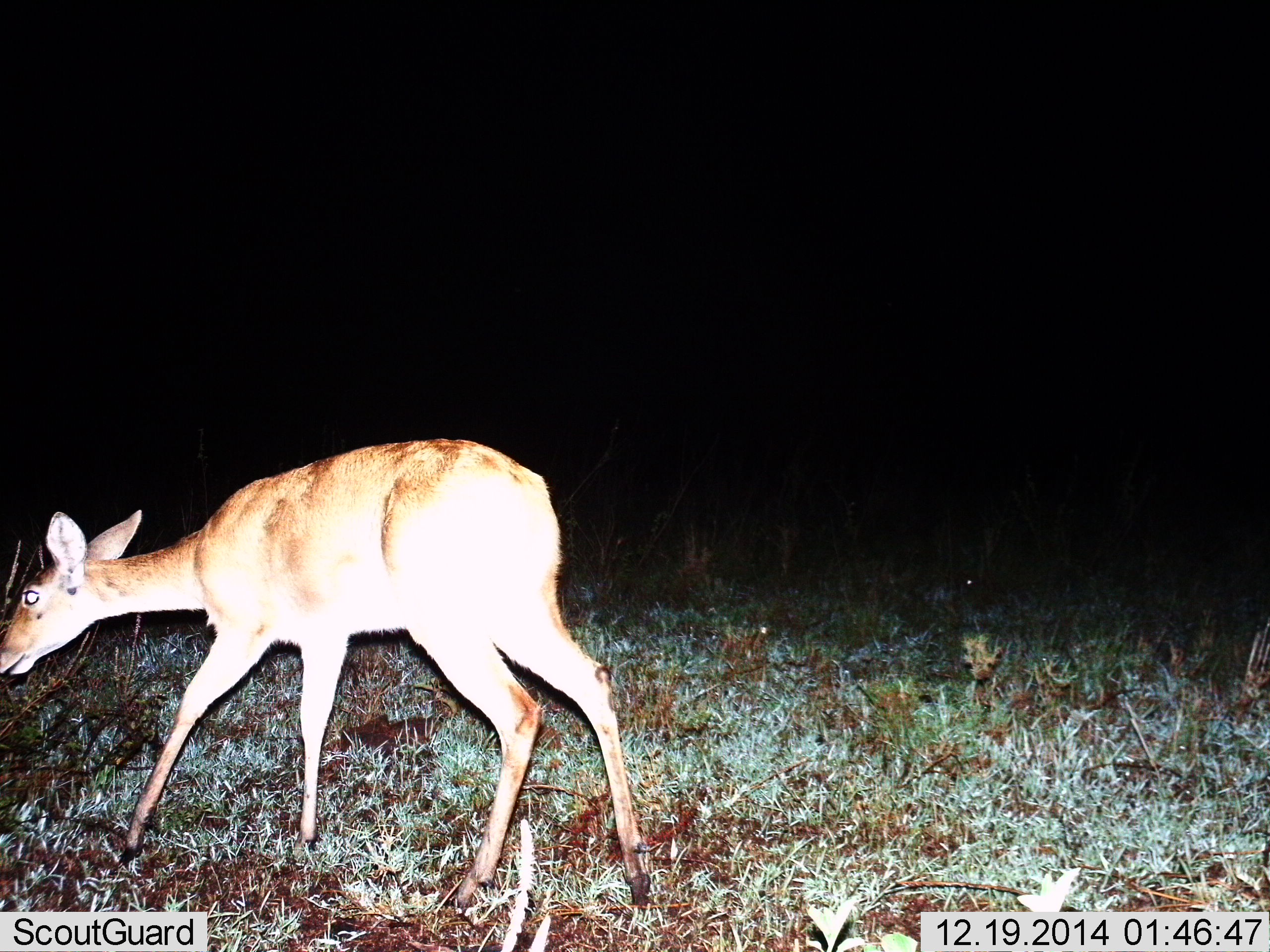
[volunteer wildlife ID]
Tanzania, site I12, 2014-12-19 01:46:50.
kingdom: Animalia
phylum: Chordata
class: Mammalia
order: Artiodactyla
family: Bovidae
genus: Redunca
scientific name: Redunca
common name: reedbuck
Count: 1.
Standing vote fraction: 10%.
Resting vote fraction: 0%.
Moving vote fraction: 40%.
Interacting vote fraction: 0%.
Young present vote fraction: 0%.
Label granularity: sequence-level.